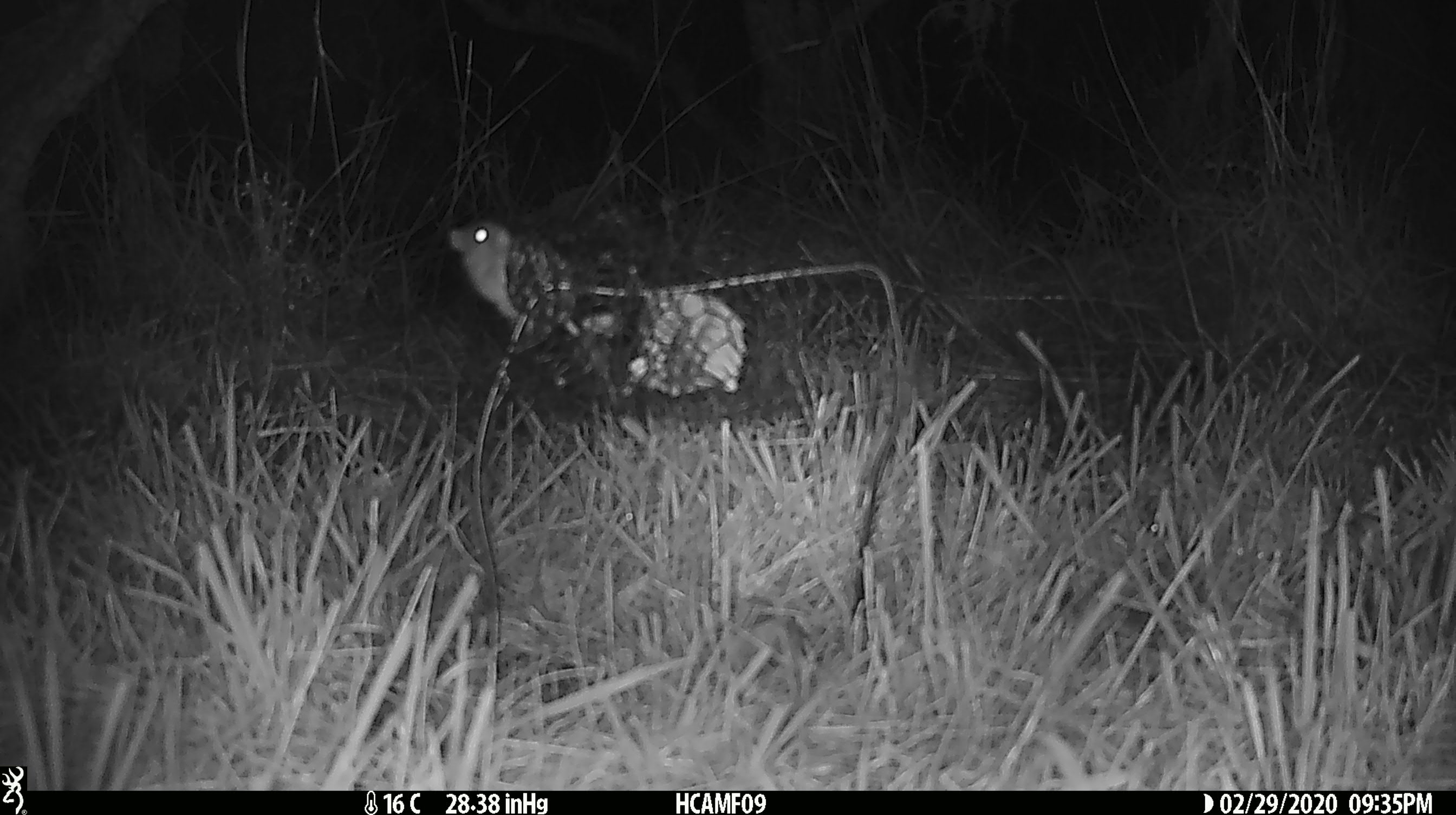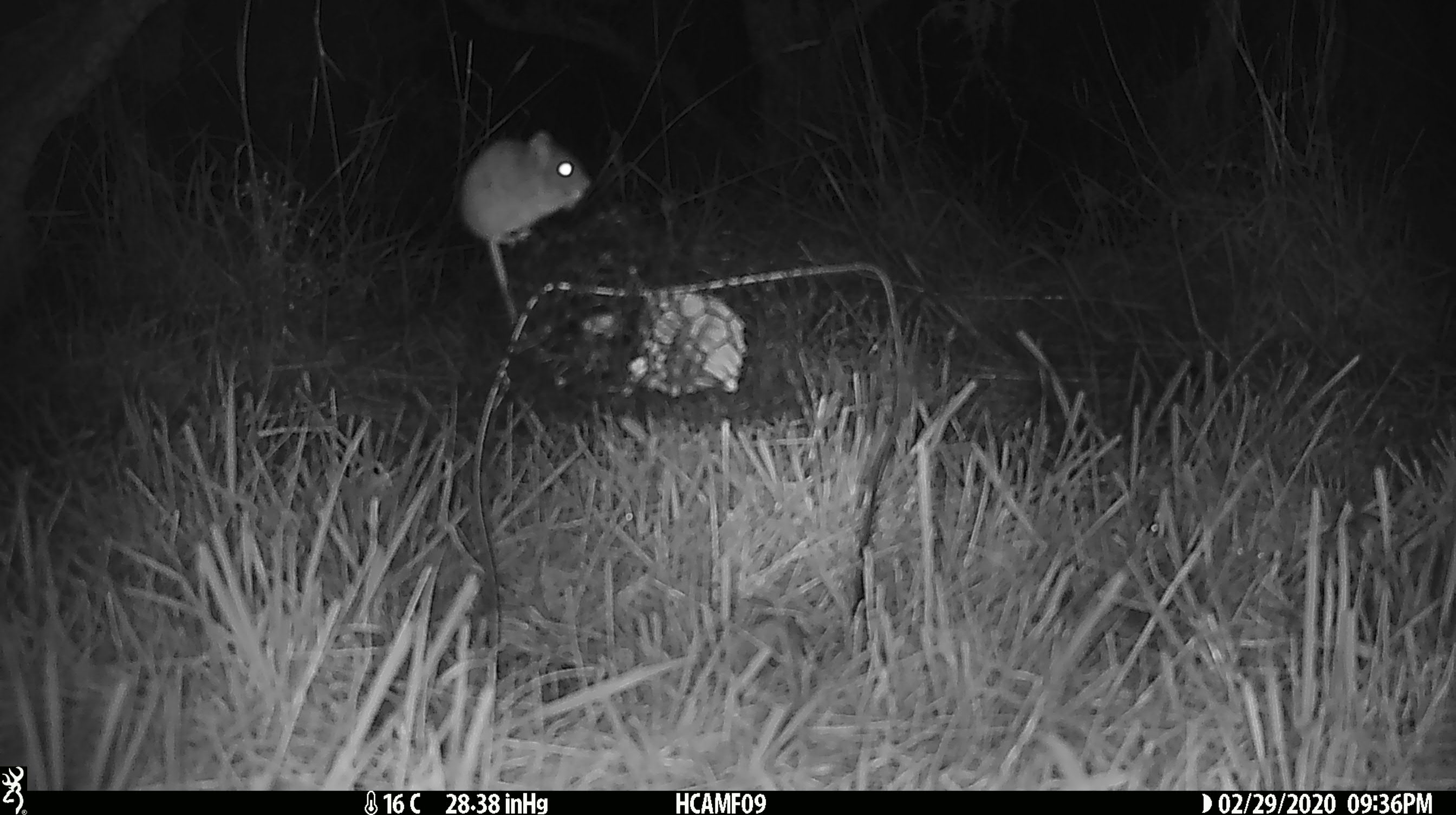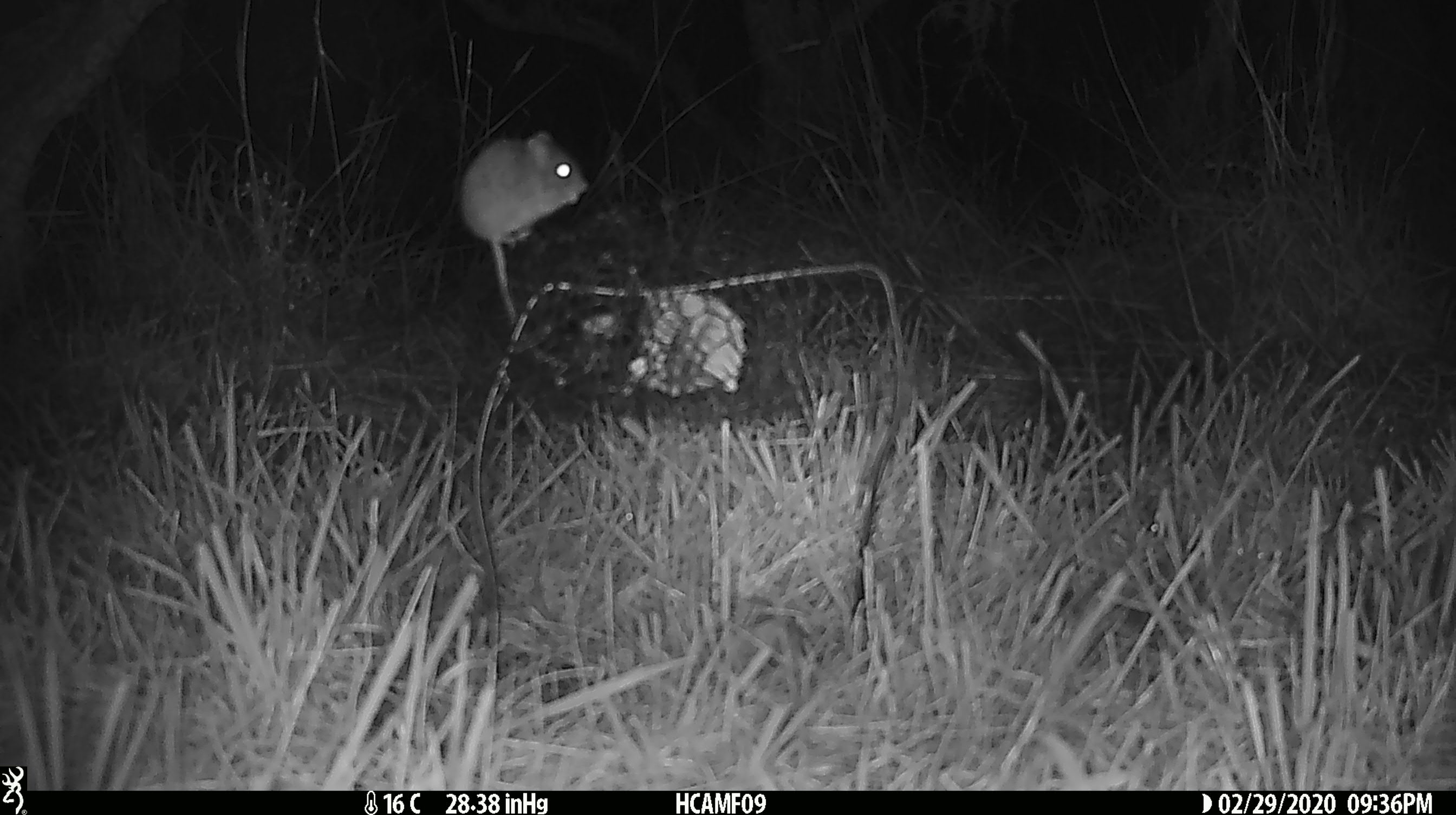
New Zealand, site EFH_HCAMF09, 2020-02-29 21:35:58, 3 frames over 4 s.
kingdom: Animalia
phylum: Chordata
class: Mammalia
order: Rodentia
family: Muridae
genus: Mus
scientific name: Mus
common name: mouse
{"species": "mouse (Mus)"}